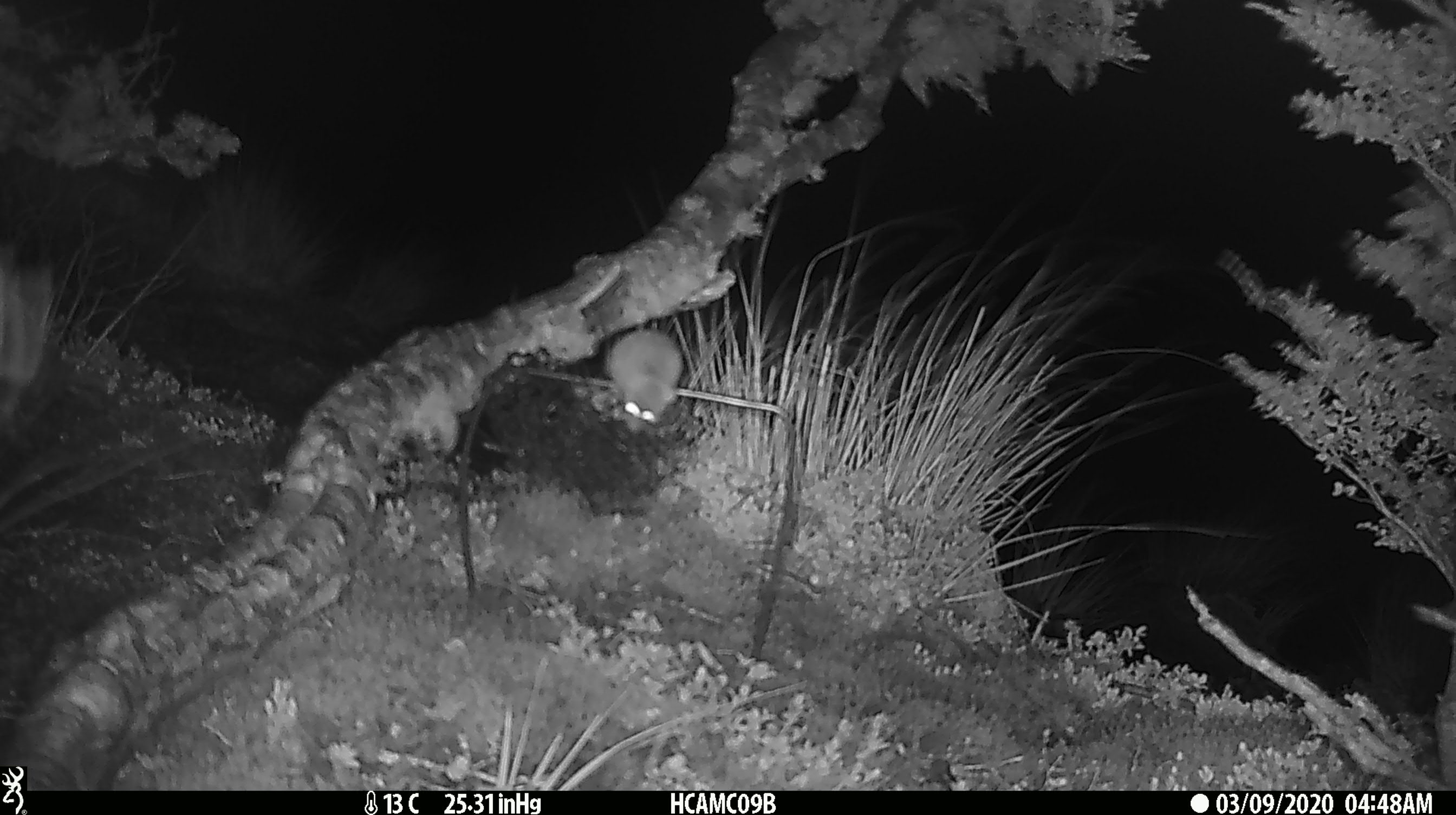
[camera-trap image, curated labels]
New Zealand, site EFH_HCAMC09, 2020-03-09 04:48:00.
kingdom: Animalia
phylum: Chordata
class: Mammalia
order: Rodentia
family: Muridae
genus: Mus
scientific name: Mus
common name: mouse